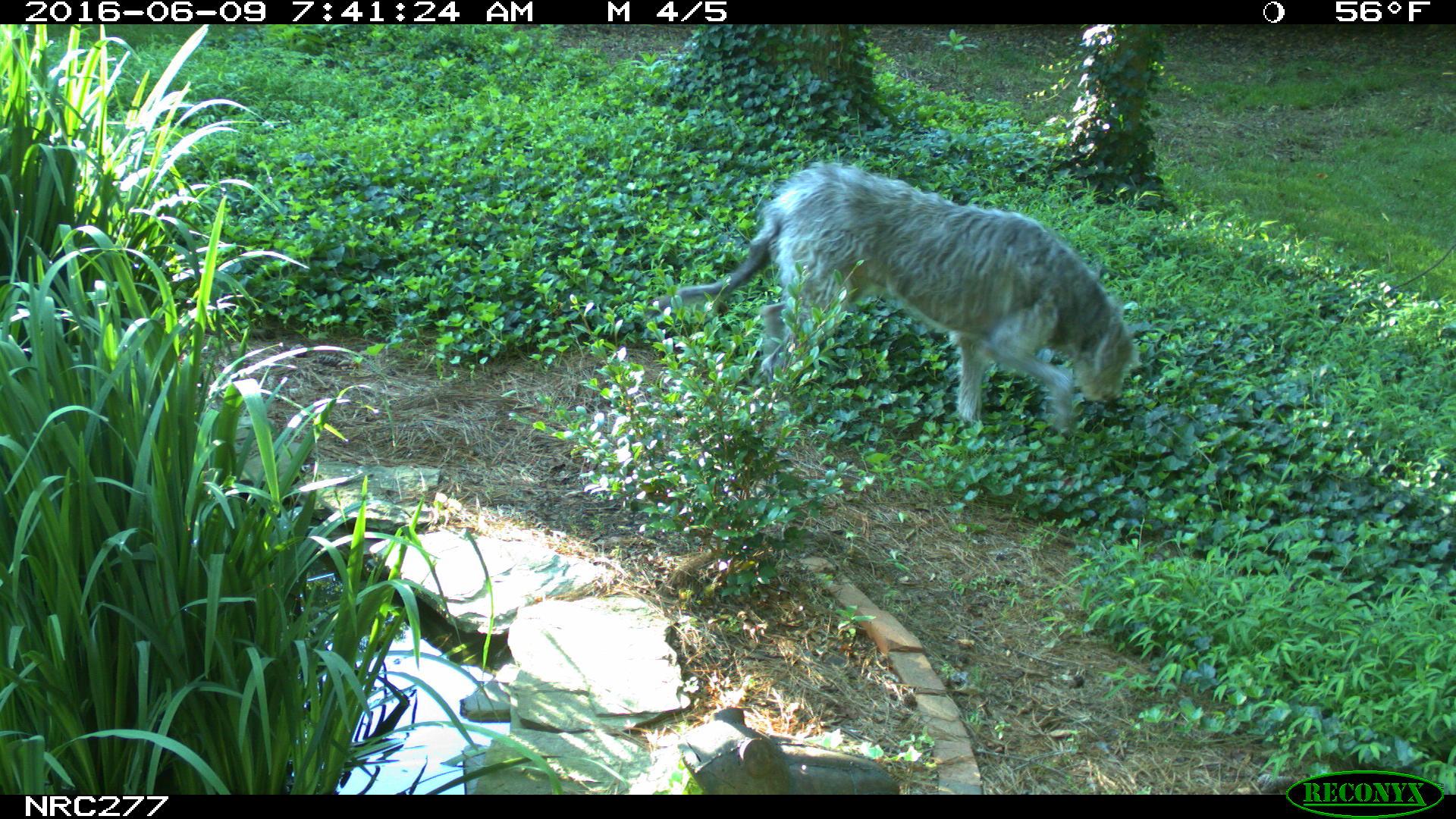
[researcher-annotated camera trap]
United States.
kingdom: Animalia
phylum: Chordata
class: Mammalia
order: Carnivora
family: Canidae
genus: Canis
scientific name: Canis familiaris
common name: domestic dog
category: Dog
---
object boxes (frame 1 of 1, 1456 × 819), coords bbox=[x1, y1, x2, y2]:
Dog: bbox=[671, 163, 1152, 441]